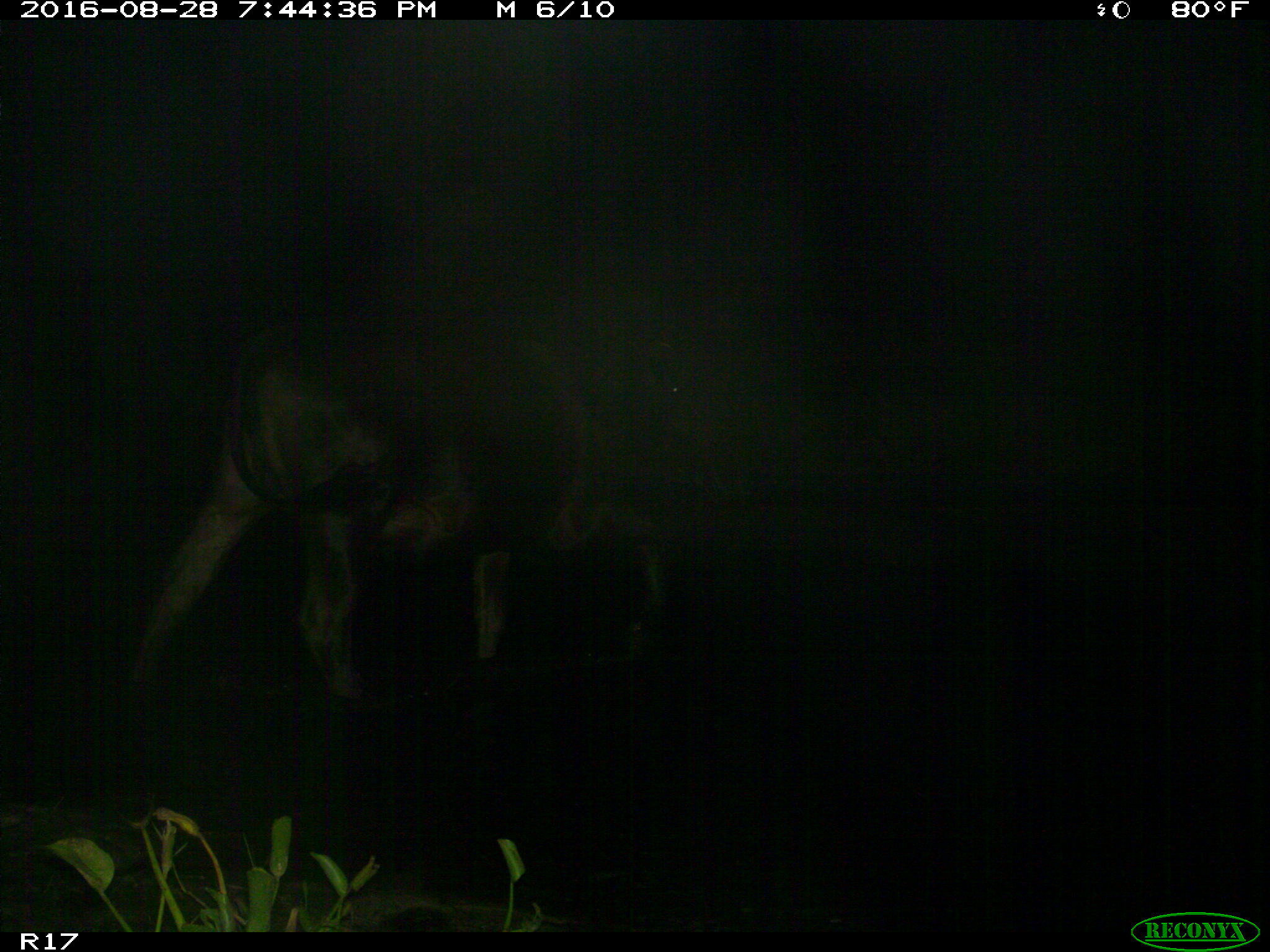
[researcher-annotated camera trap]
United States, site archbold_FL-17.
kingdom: Animalia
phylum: Chordata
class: Mammalia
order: Artiodactyla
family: Bovidae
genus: Bos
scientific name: Bos taurus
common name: domestic cow